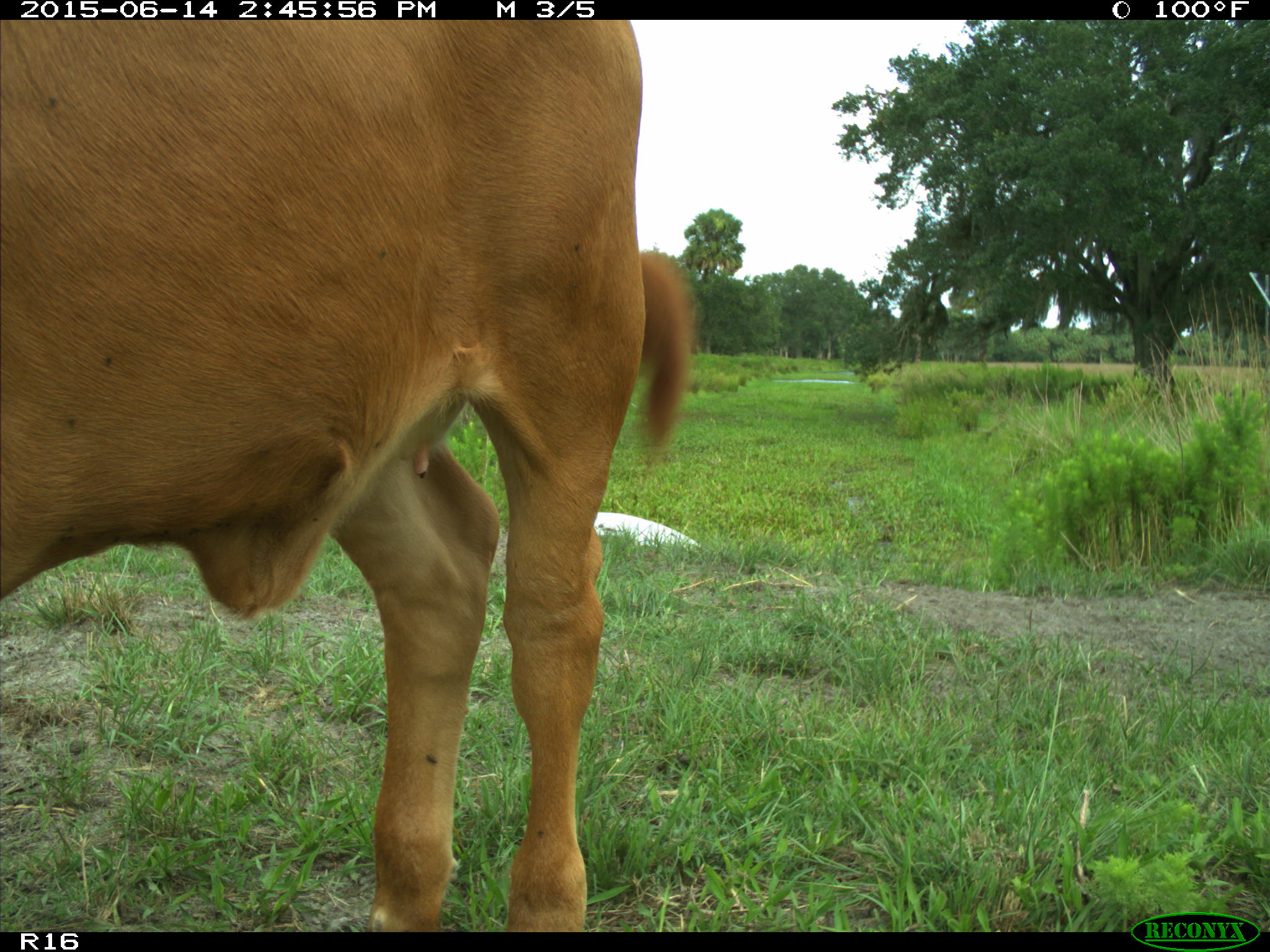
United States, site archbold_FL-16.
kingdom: Animalia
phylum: Chordata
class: Mammalia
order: Artiodactyla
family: Bovidae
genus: Bos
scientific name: Bos taurus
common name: domestic cow